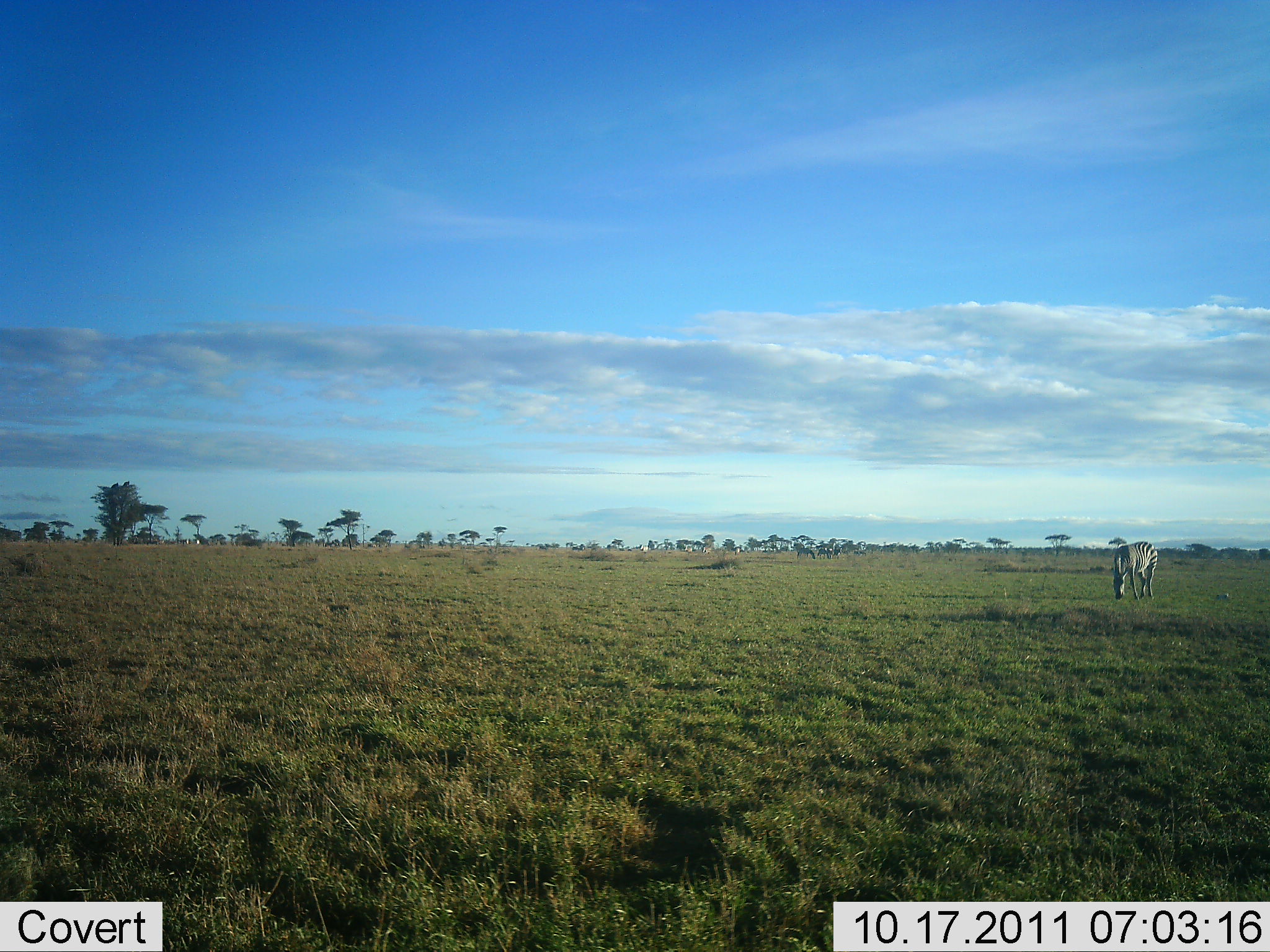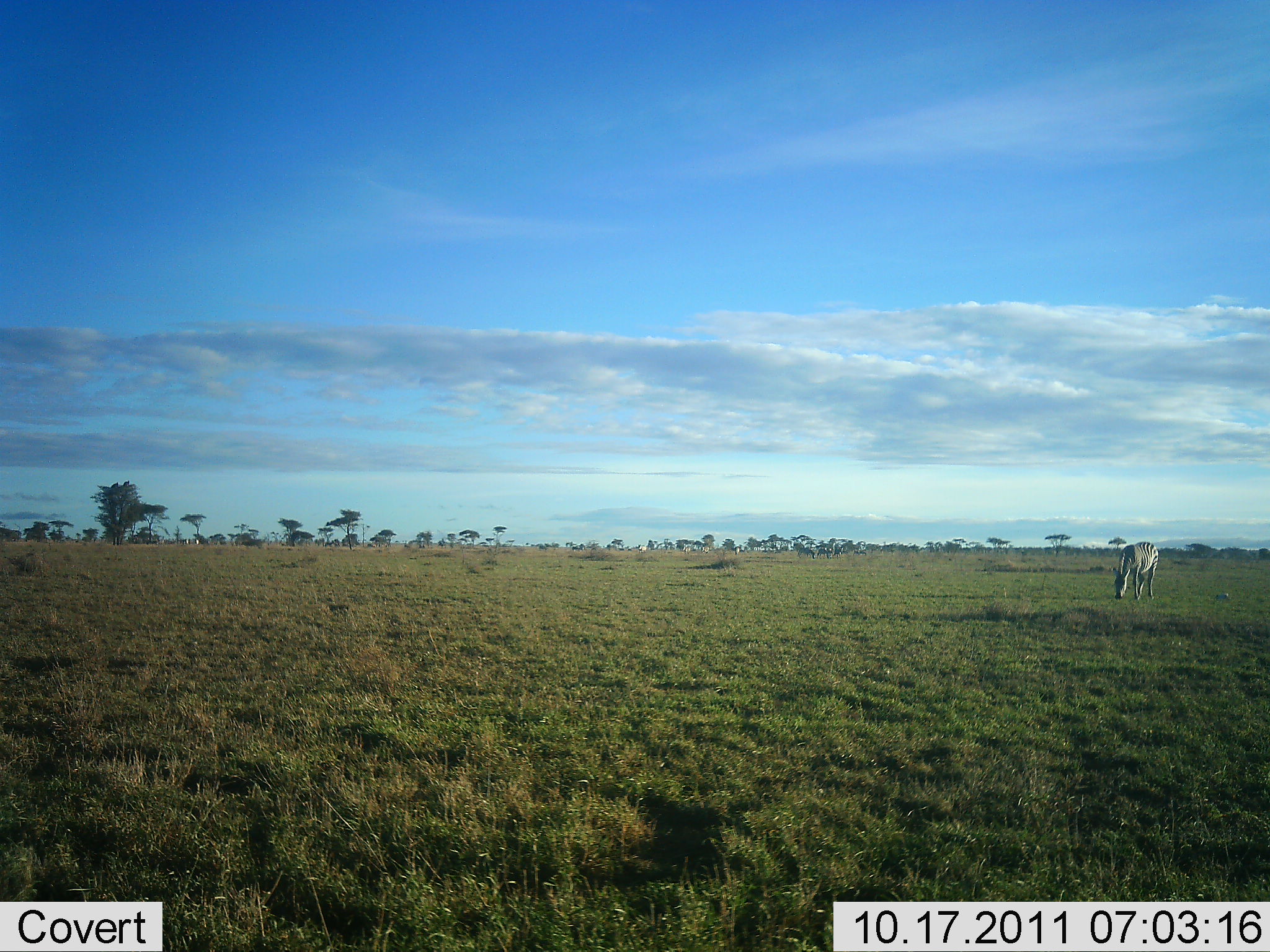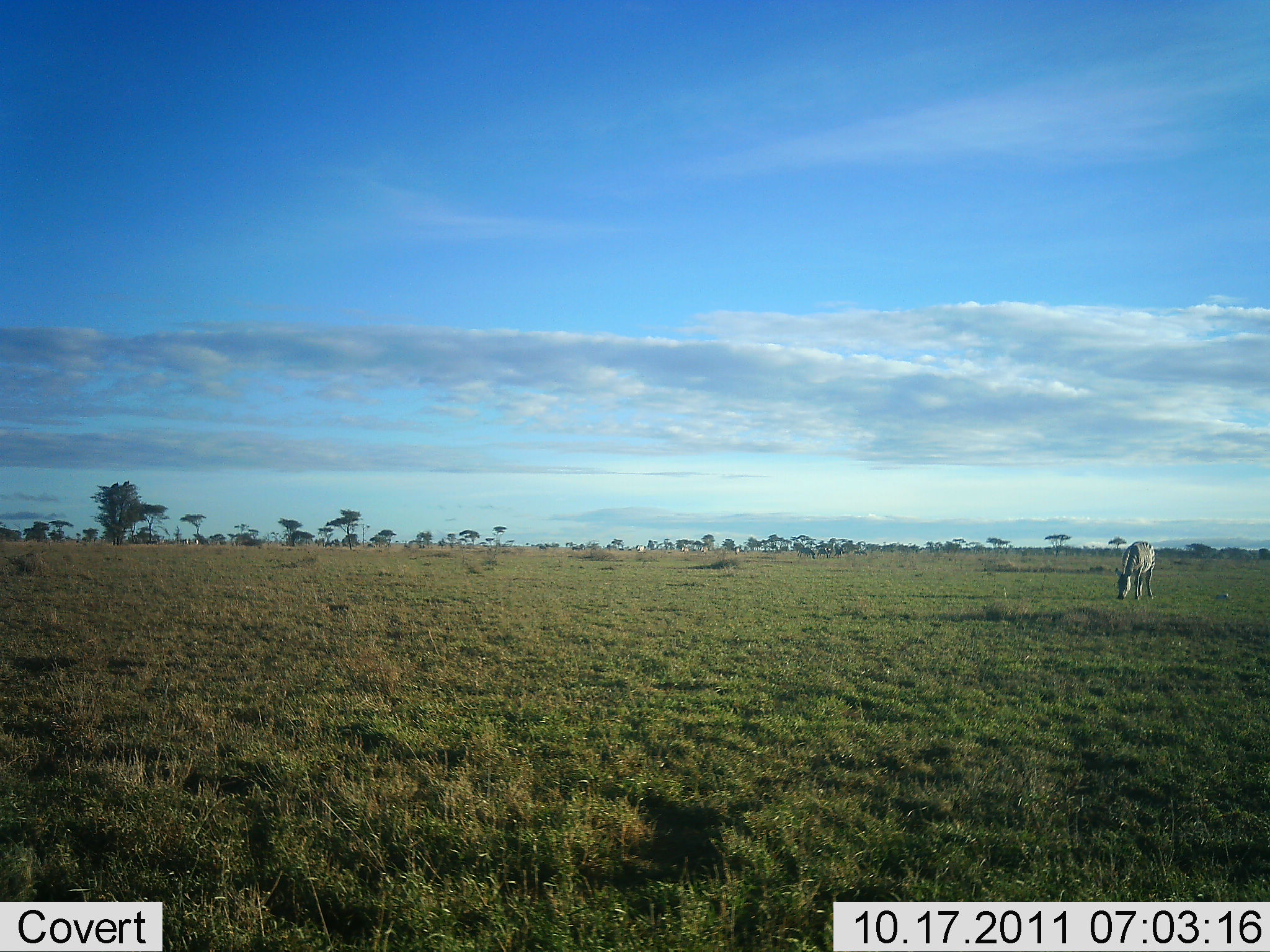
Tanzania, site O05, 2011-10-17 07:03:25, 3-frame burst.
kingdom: Animalia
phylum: Chordata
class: Mammalia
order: Perissodactyla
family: Equidae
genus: Equus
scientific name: Equus quagga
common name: plains zebra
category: zebra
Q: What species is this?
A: Zebra (plains zebra) (Equus quagga).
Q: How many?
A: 1.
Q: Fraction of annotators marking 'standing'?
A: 55%.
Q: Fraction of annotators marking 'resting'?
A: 0%.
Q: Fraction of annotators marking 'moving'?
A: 9%.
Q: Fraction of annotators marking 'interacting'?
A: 0%.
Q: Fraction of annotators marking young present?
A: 0%.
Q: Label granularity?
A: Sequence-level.